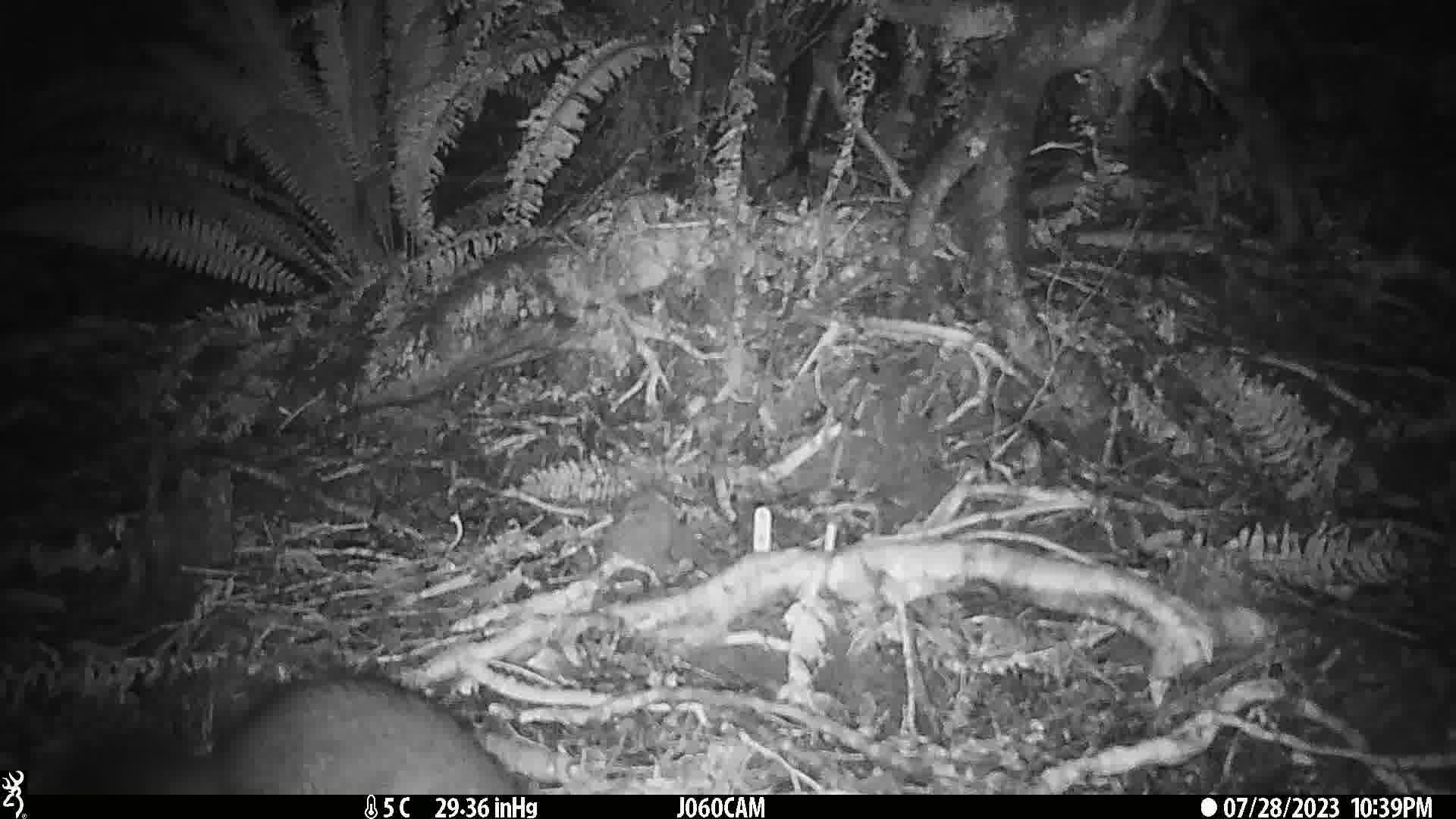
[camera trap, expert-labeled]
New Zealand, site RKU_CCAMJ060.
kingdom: Animalia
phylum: Chordata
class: Mammalia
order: Diprotodontia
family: Phalangeridae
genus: Trichosurus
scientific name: Trichosurus vulpecula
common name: common brushtail possum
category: possum